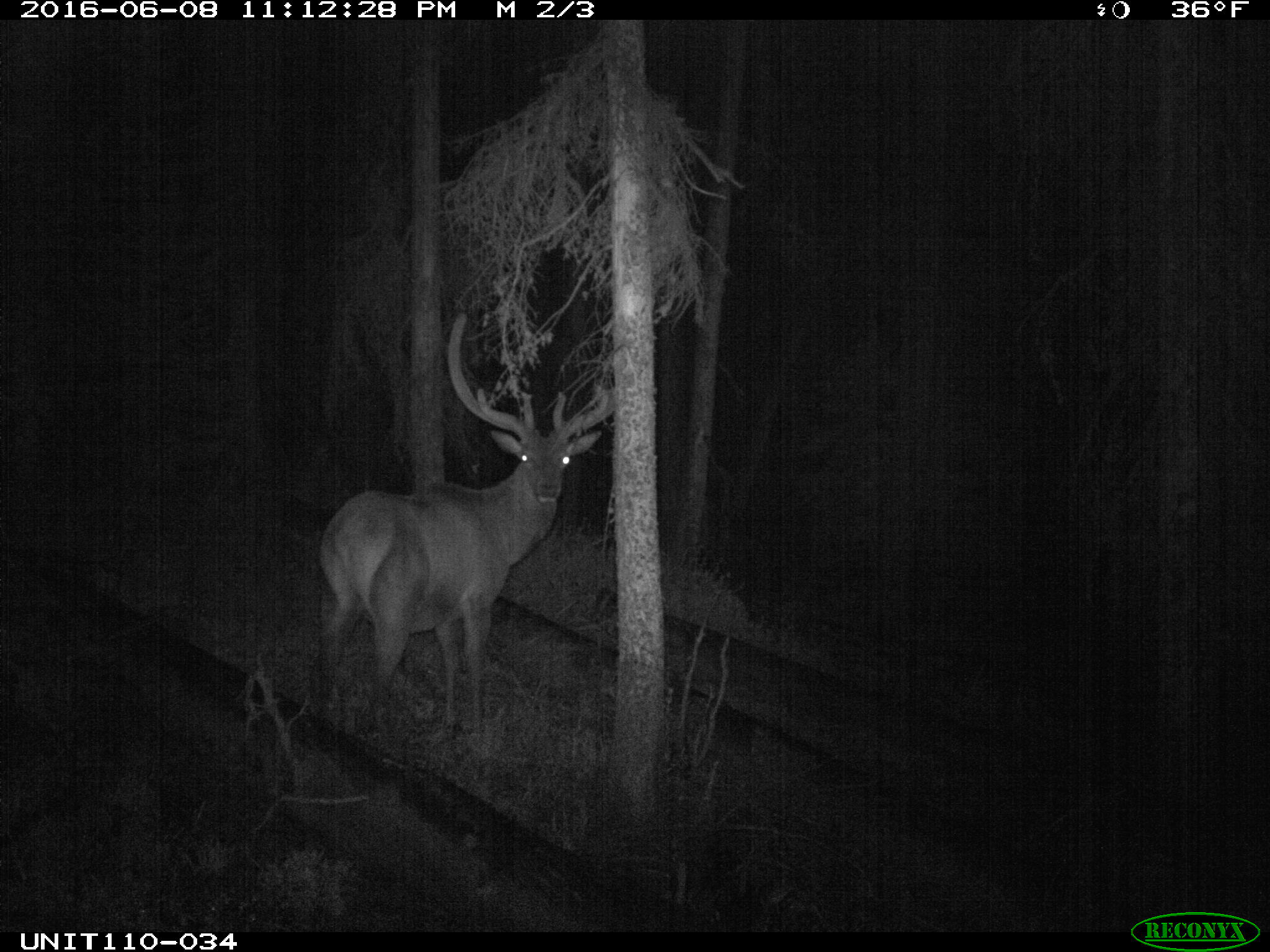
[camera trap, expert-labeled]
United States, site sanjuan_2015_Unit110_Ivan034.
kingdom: Animalia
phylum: Chordata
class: Mammalia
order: Artiodactyla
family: Cervidae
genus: Cervus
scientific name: Cervus elaphus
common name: red deer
Cervus elaphus (red deer).